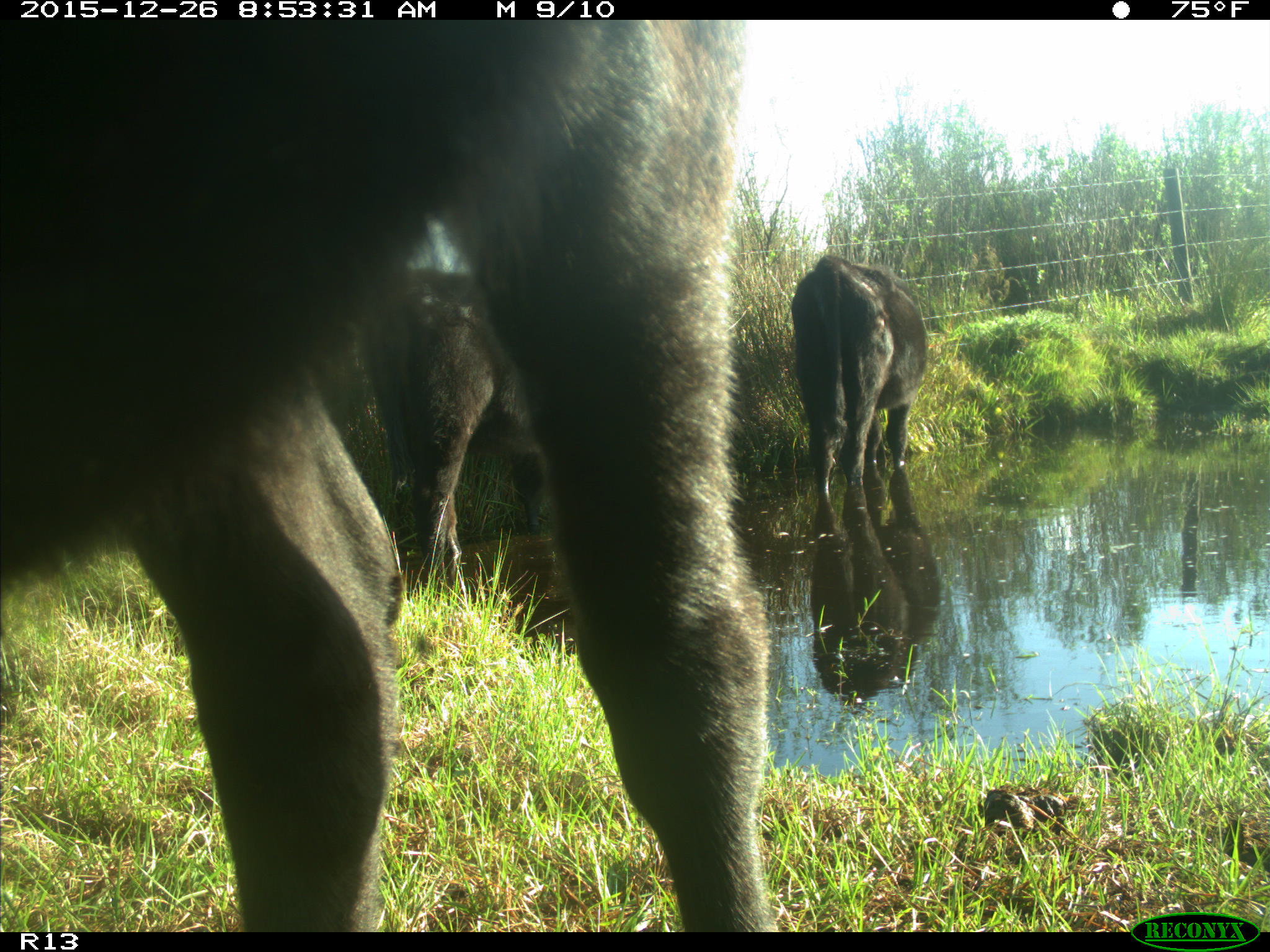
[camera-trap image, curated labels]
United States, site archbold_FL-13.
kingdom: Animalia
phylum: Chordata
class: Mammalia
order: Artiodactyla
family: Bovidae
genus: Bos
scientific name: Bos taurus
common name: domestic cow